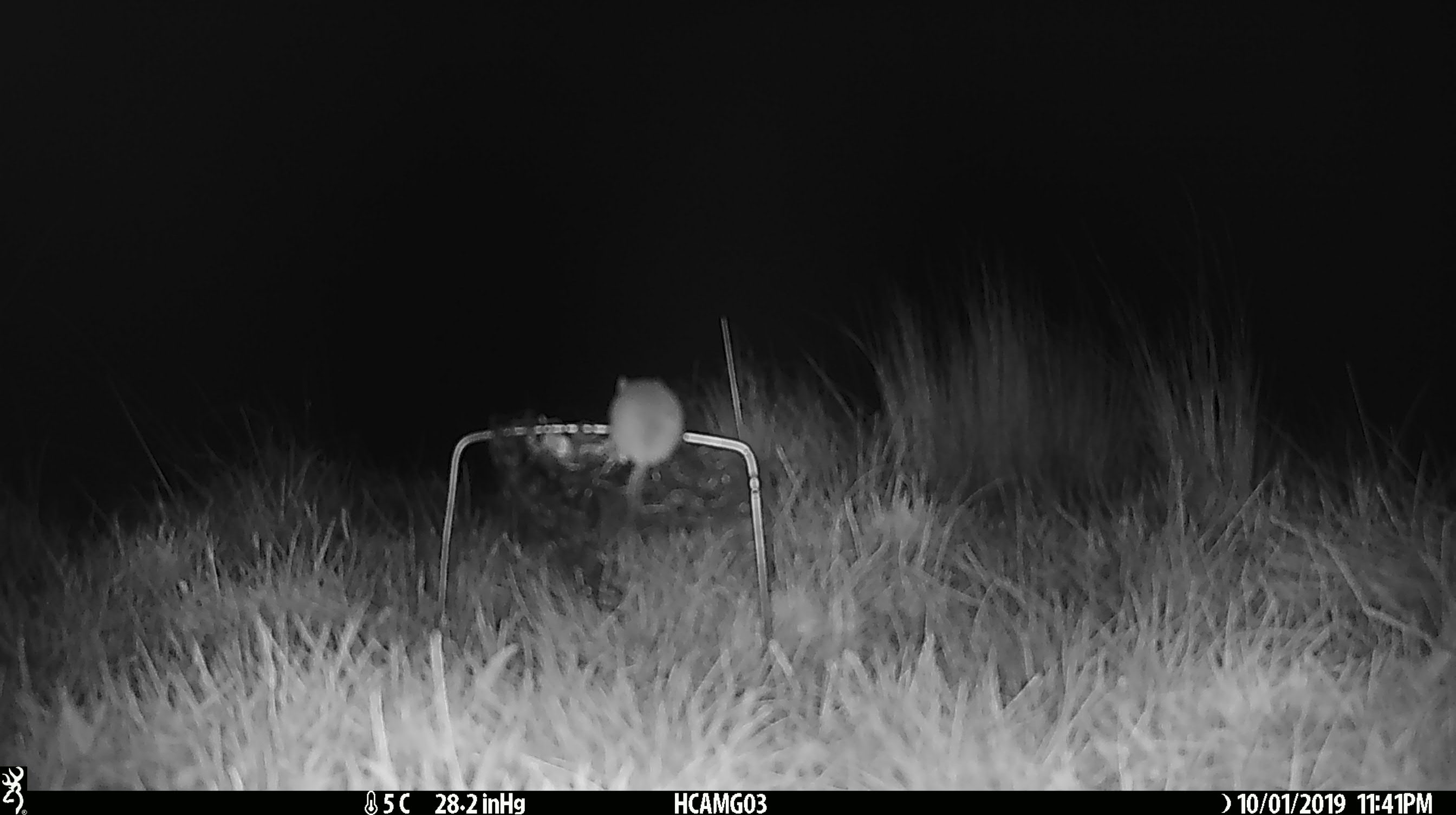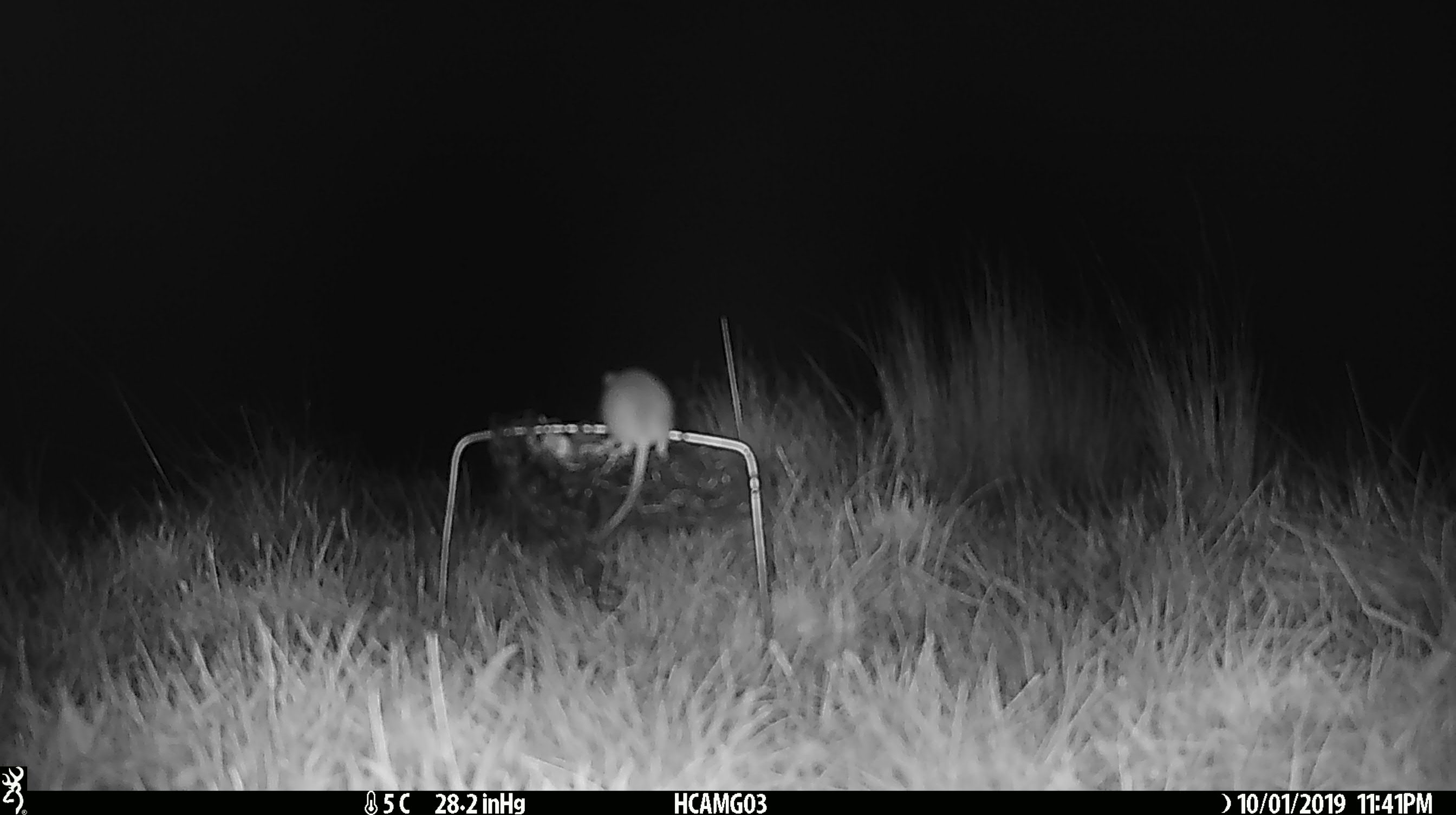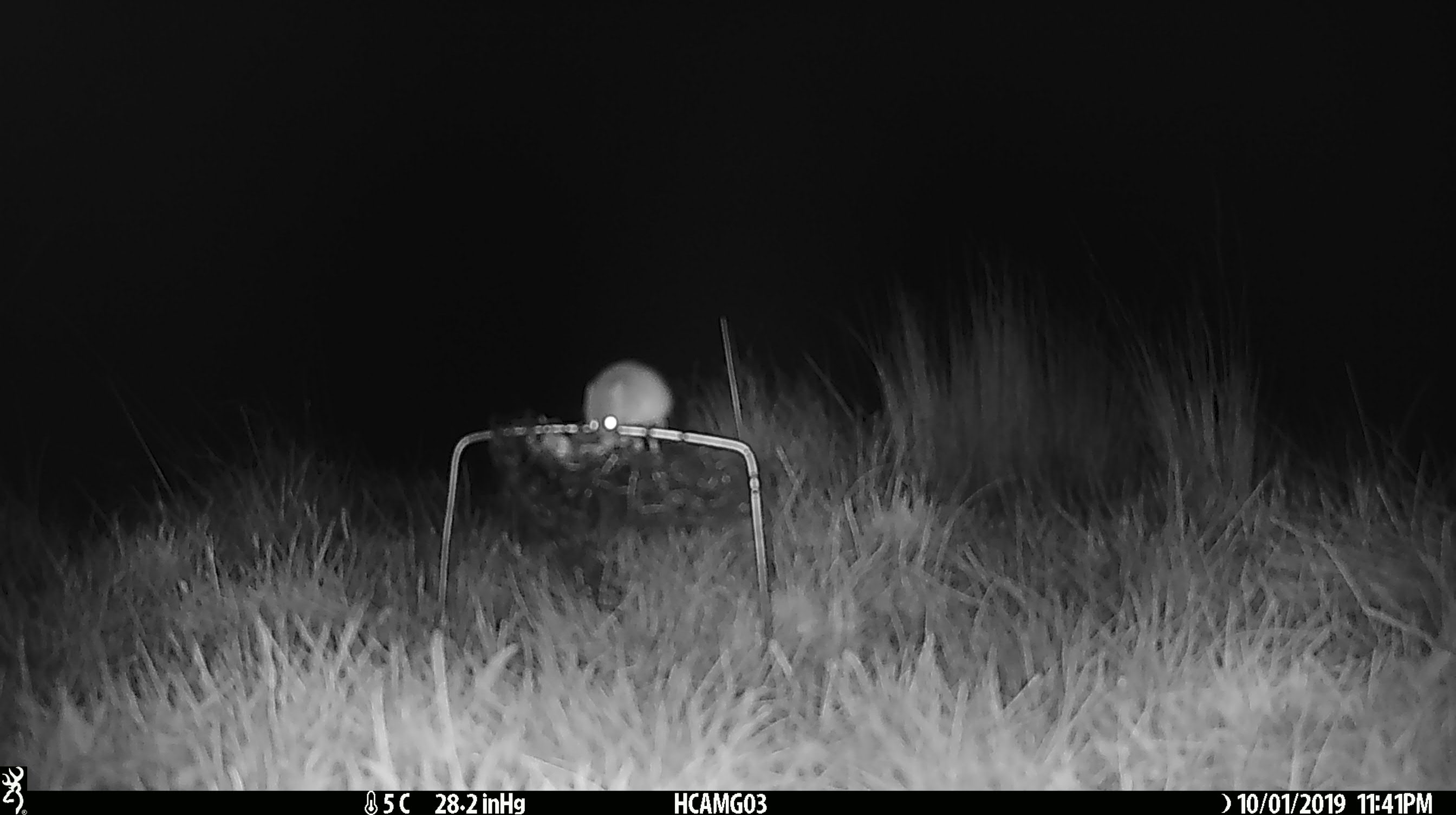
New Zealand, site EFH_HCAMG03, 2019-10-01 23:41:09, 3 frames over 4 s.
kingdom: Animalia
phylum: Chordata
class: Mammalia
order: Rodentia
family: Muridae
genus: Mus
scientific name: Mus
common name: mouse